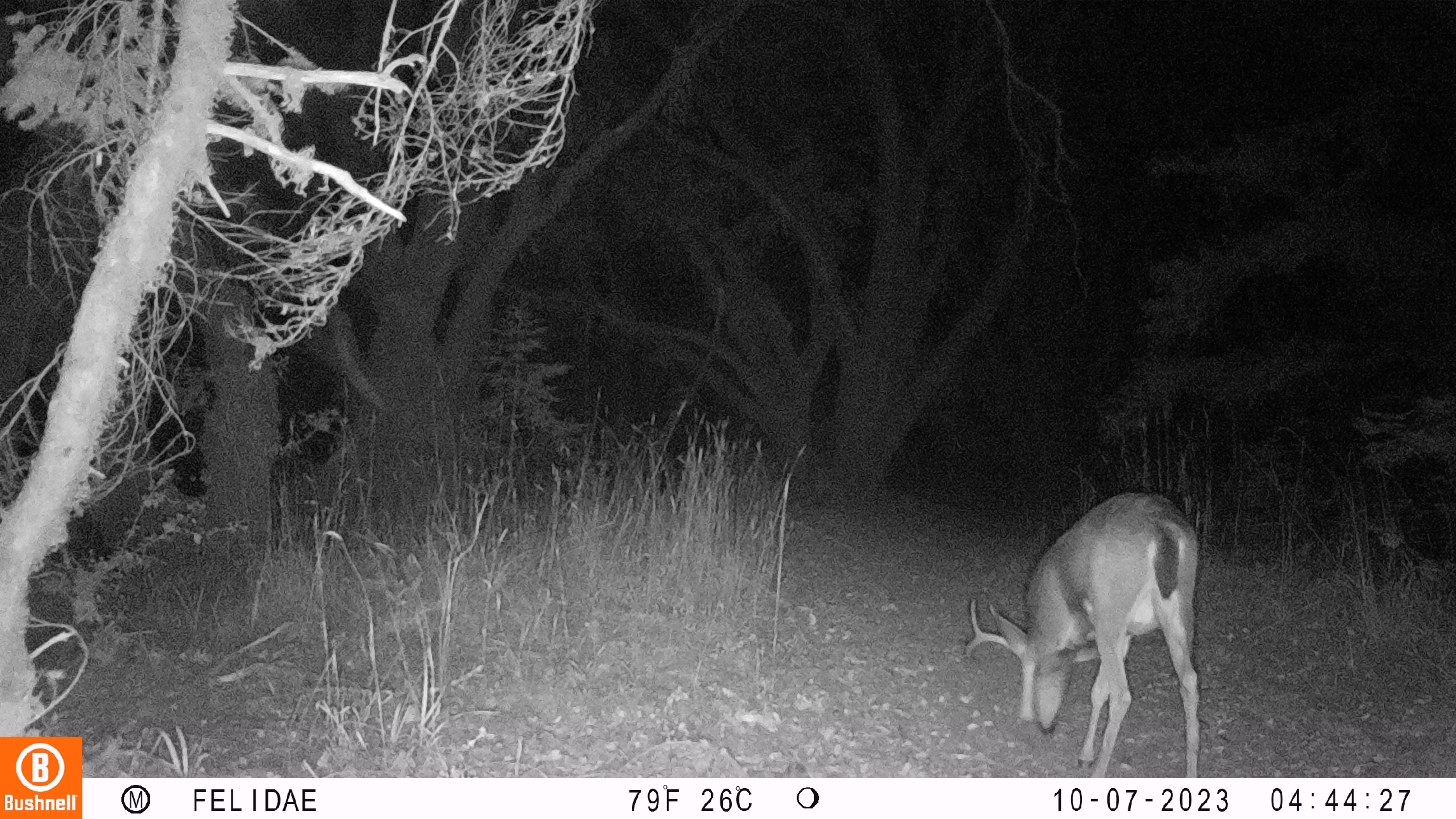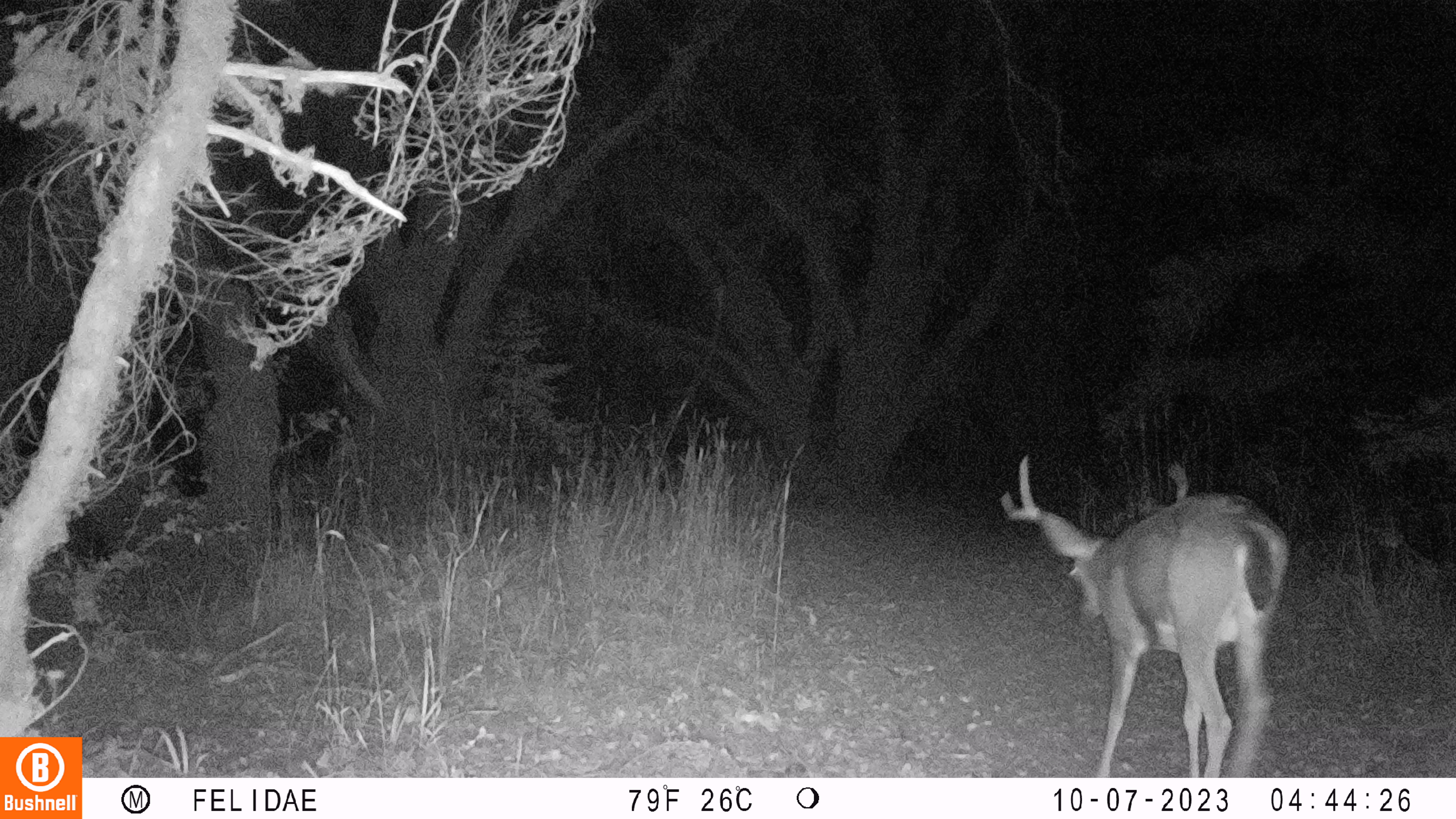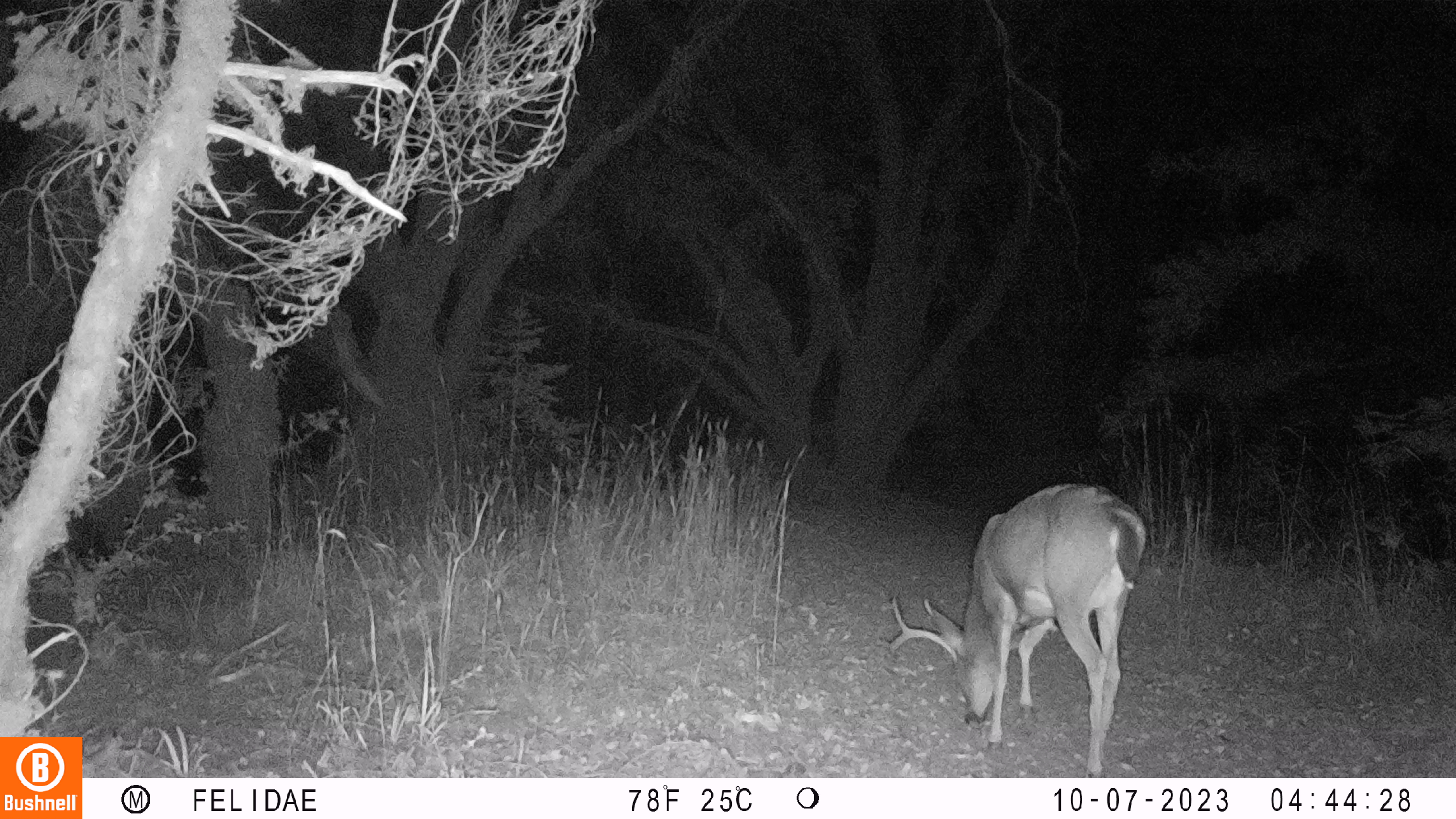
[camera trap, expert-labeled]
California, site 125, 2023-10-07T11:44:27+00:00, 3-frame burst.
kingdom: Animalia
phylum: Chordata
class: Mammalia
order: Artiodactyla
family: Cervidae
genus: Odocoileus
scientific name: Odocoileus hemionus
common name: mule deer